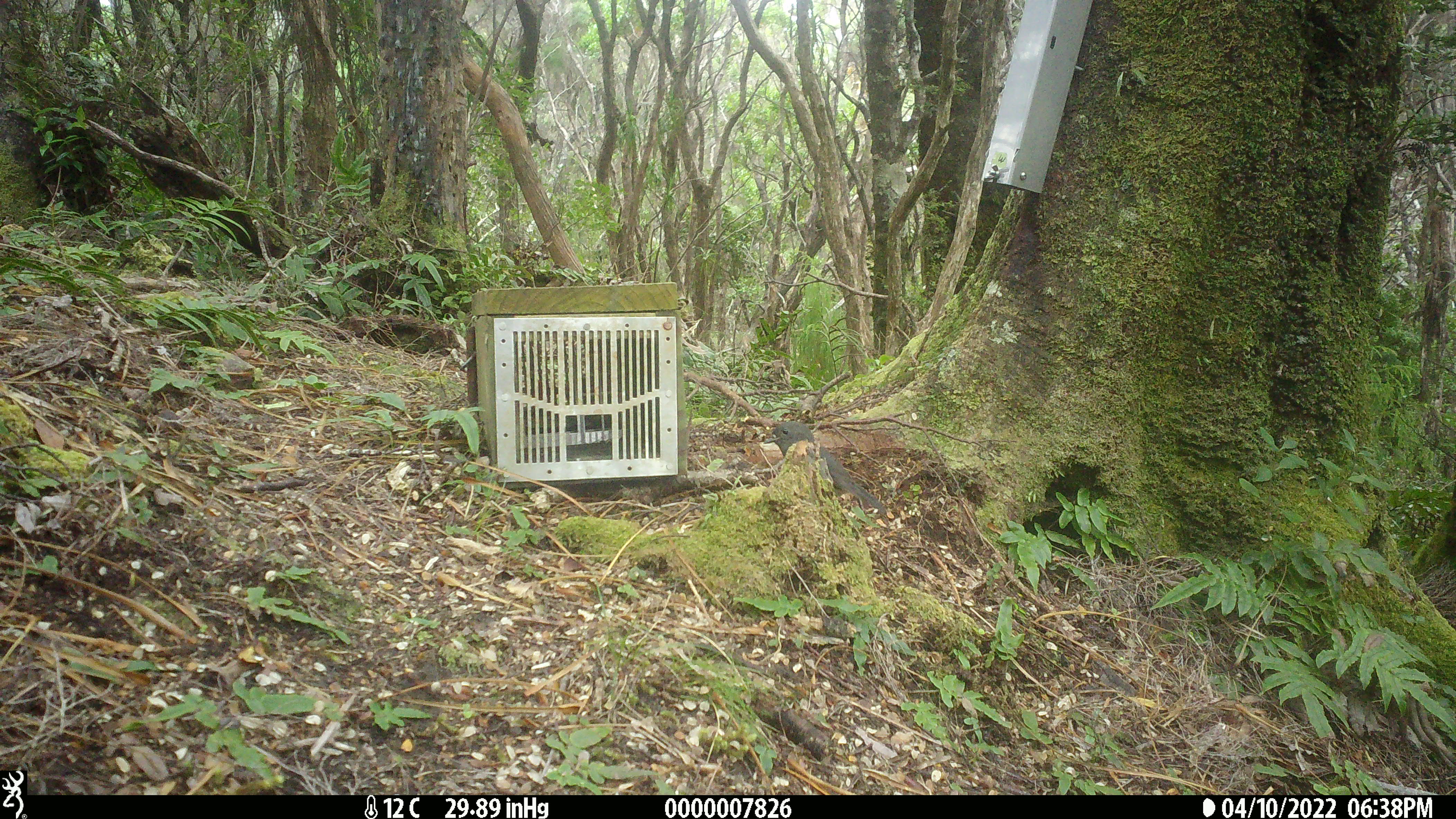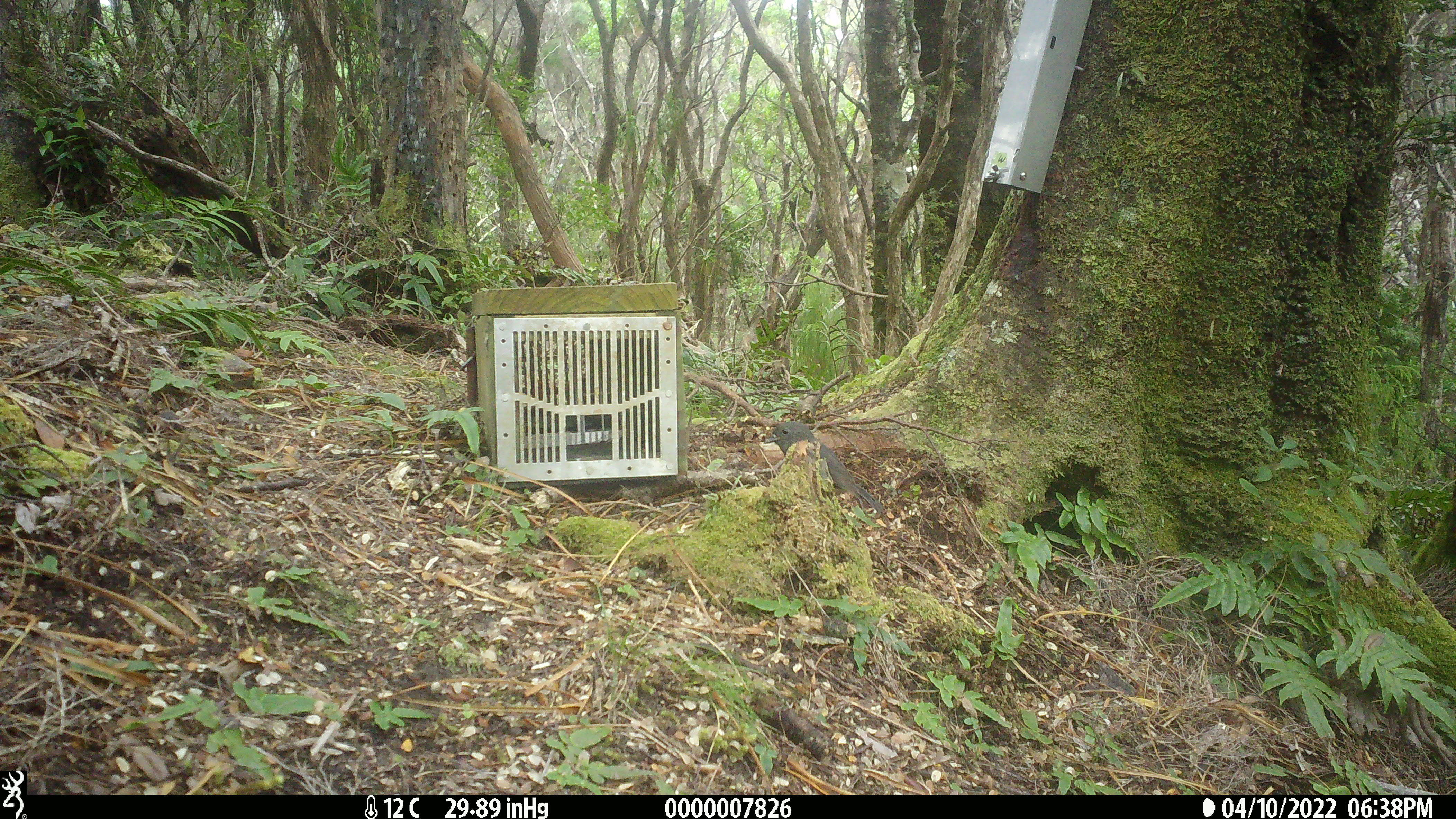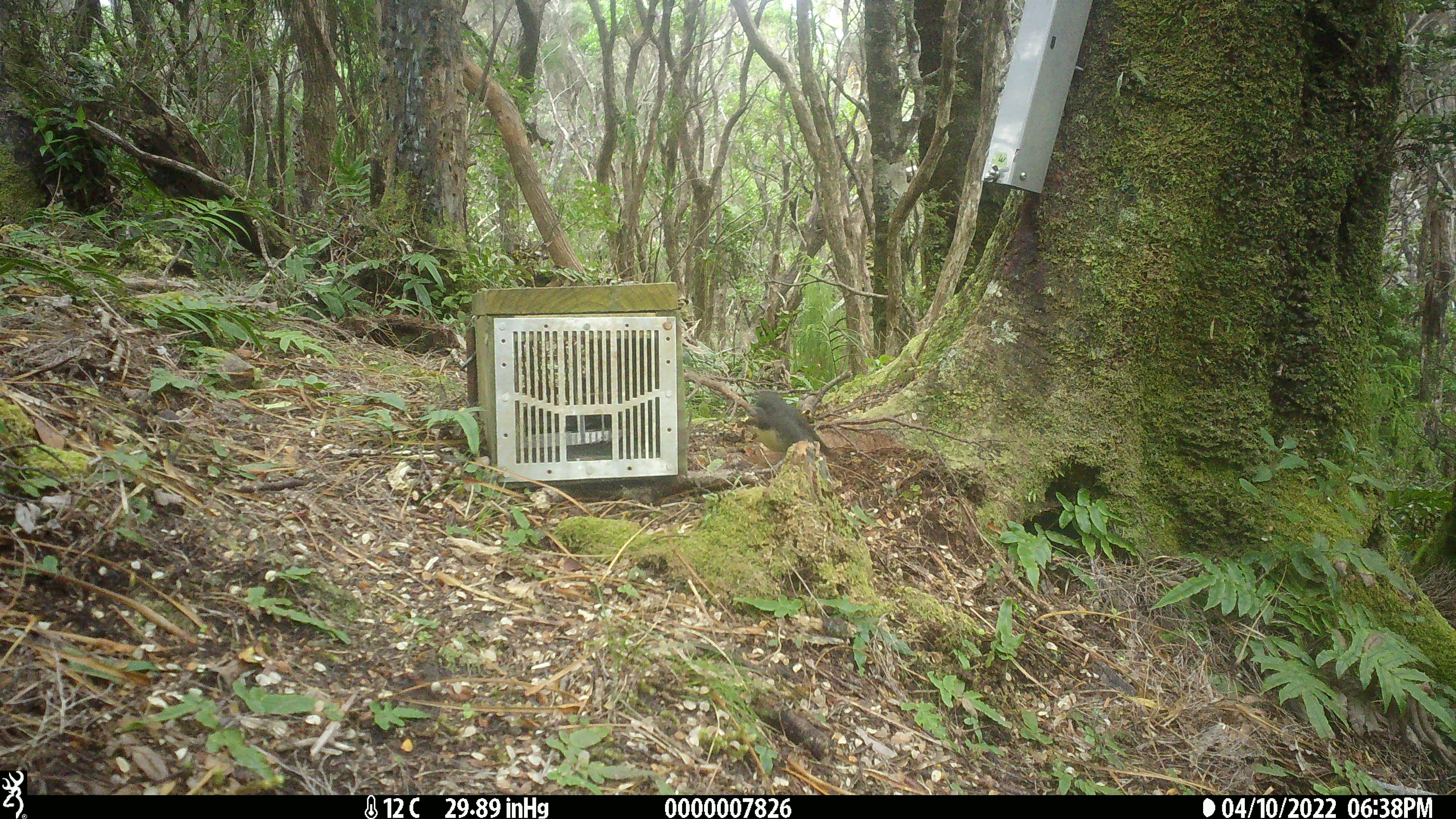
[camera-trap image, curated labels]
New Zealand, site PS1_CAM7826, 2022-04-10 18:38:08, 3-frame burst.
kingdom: Animalia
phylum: Chordata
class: Aves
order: Passeriformes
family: Petroicidae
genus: Petroica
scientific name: Petroica australis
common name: new zealand robin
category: robin